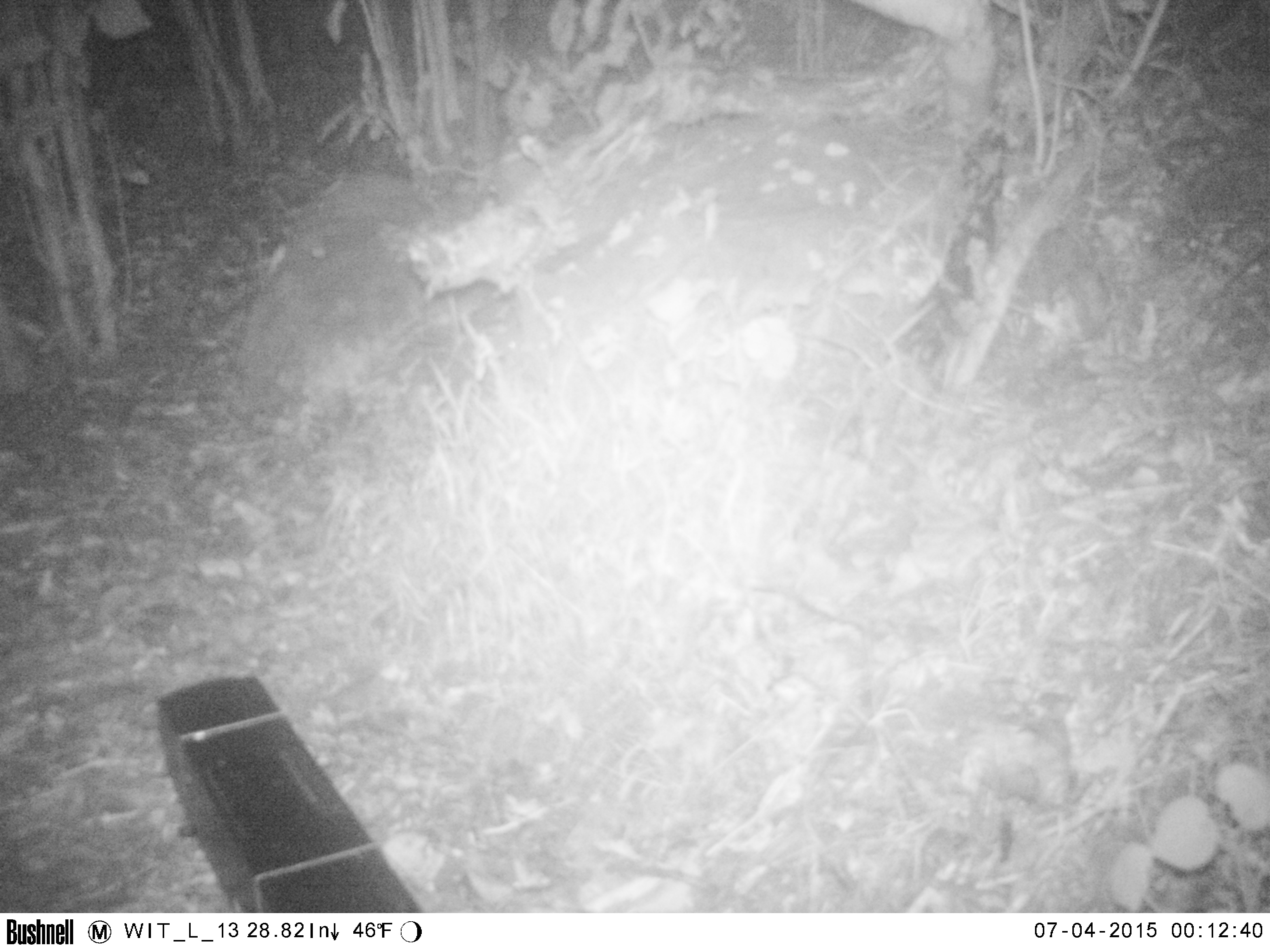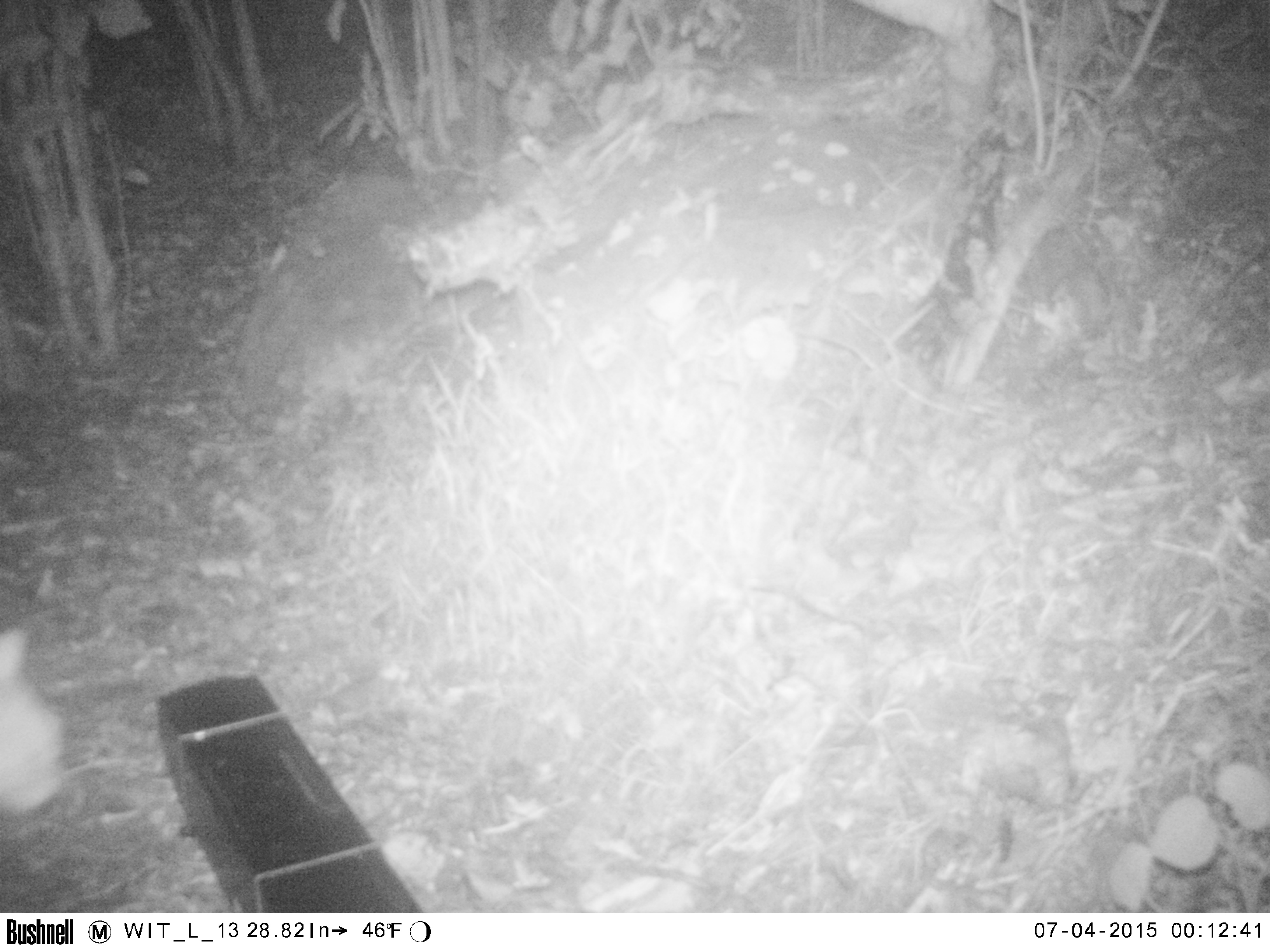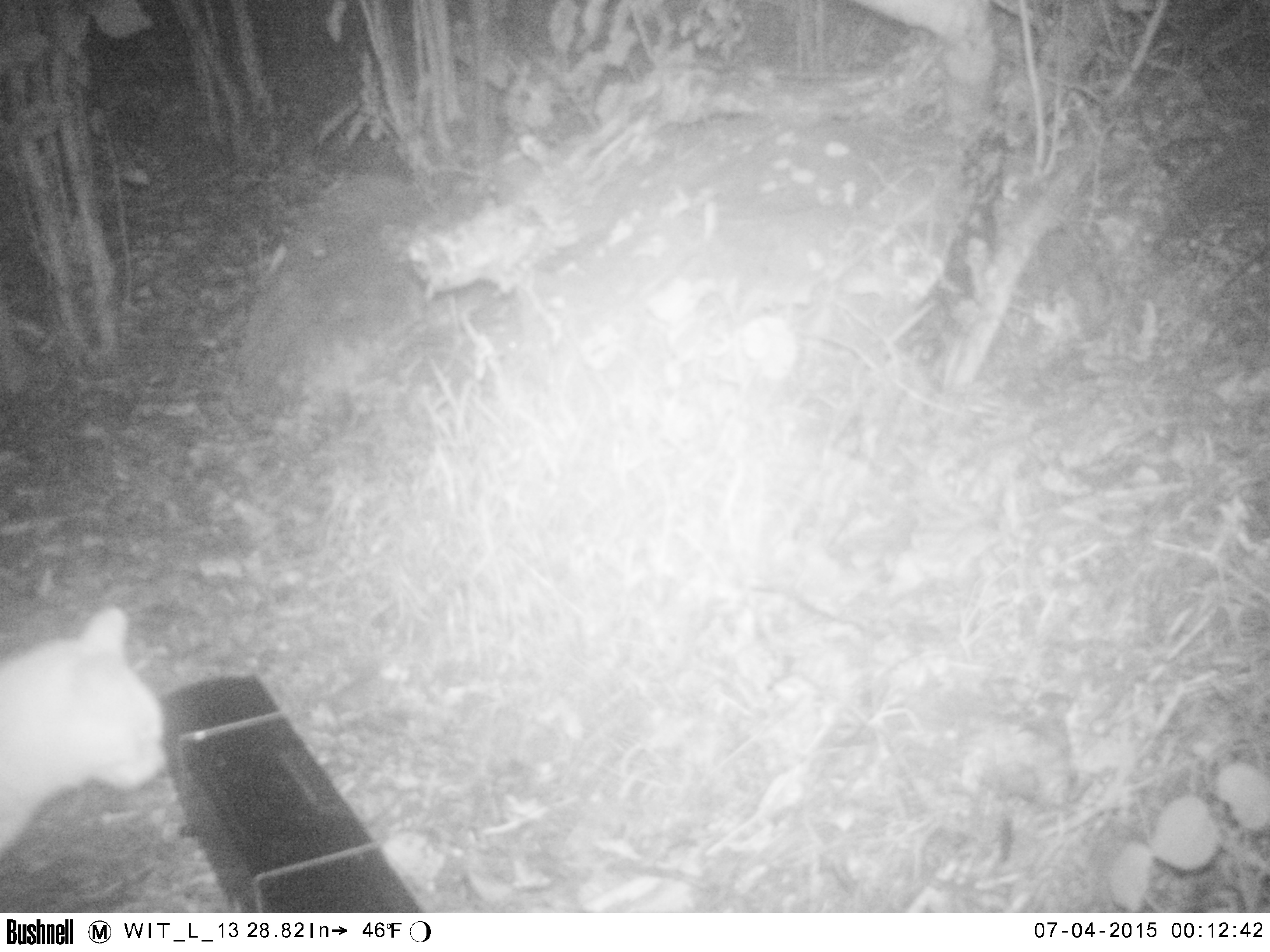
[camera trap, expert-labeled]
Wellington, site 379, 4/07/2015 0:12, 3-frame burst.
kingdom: Animalia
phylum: Chordata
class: Mammalia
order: Carnivora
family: Felidae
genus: Felis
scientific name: Felis catus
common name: cat